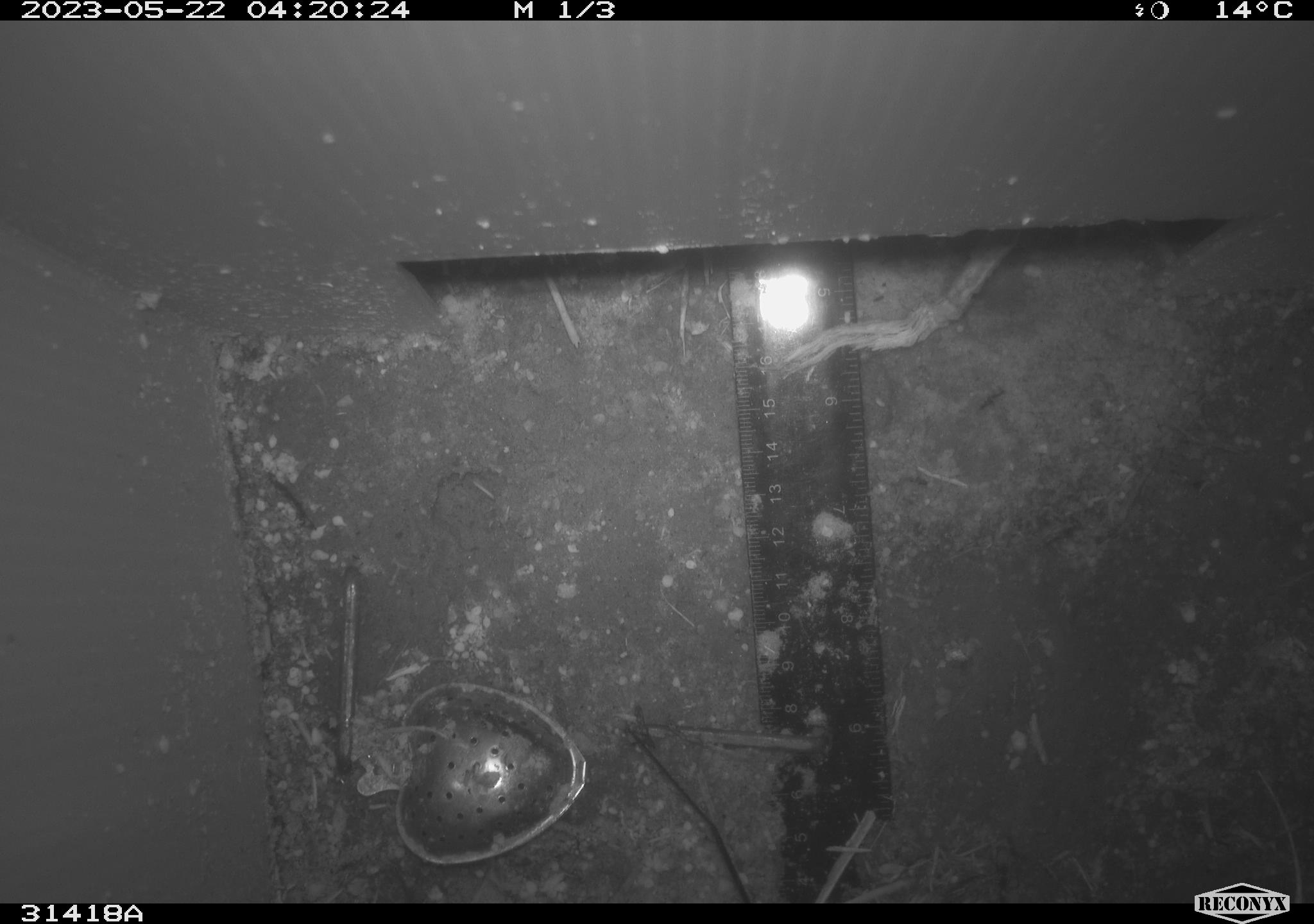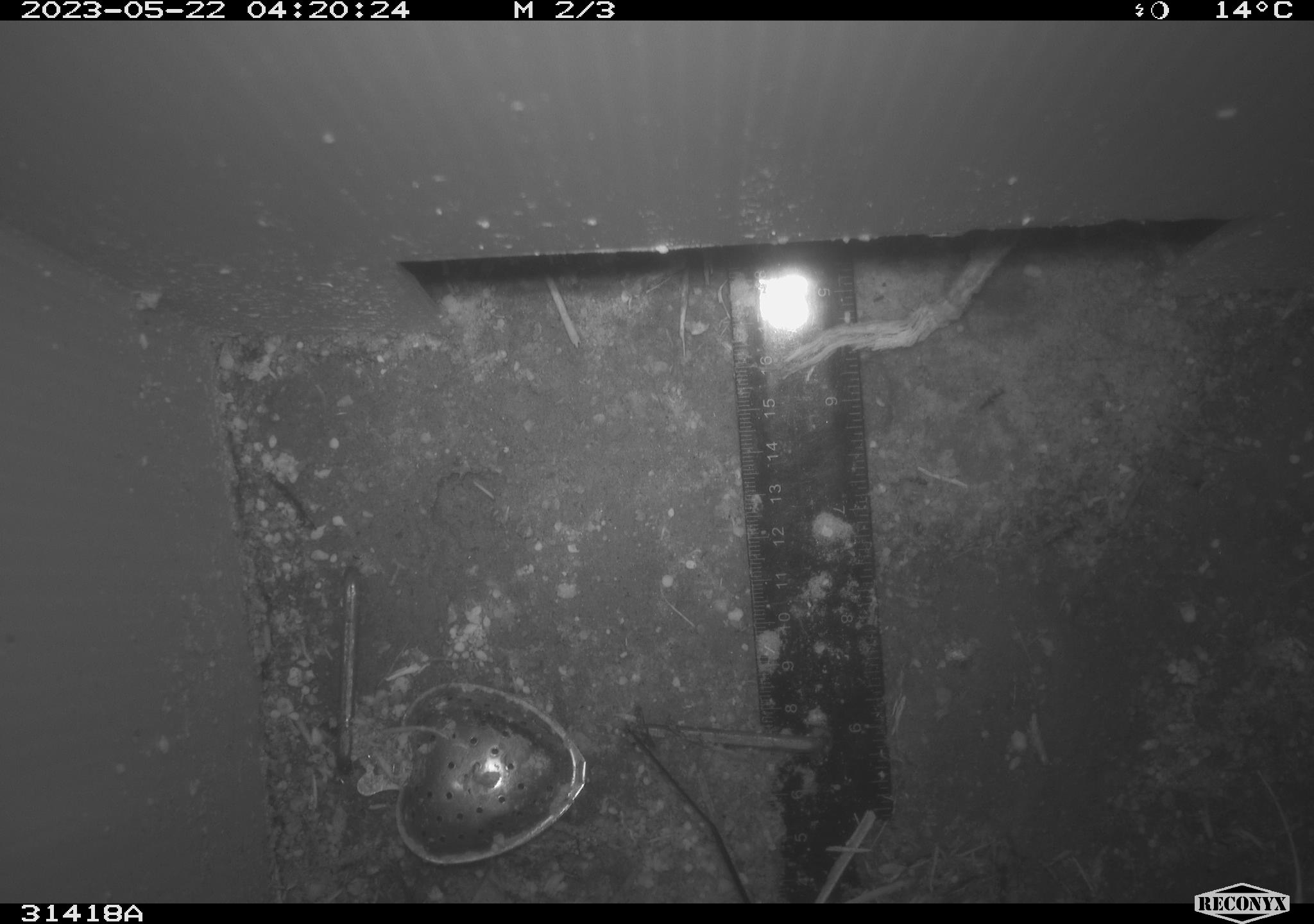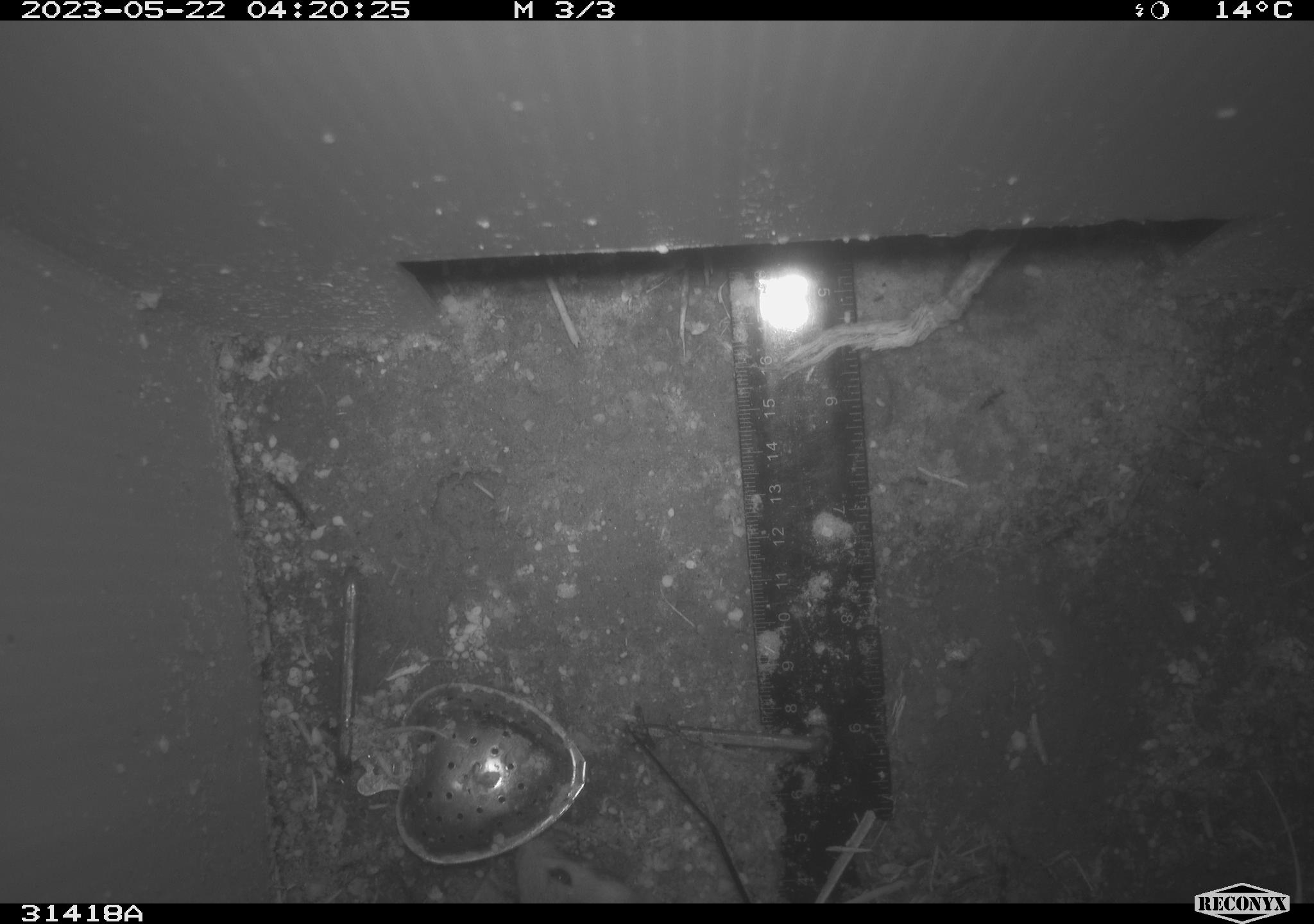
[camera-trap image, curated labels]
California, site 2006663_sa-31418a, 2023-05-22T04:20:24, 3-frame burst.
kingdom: Animalia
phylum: Chordata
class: Mammalia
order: Rodentia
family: Cricetidae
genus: Peromyscus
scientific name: Peromyscus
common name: deer mice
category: peromyscus species